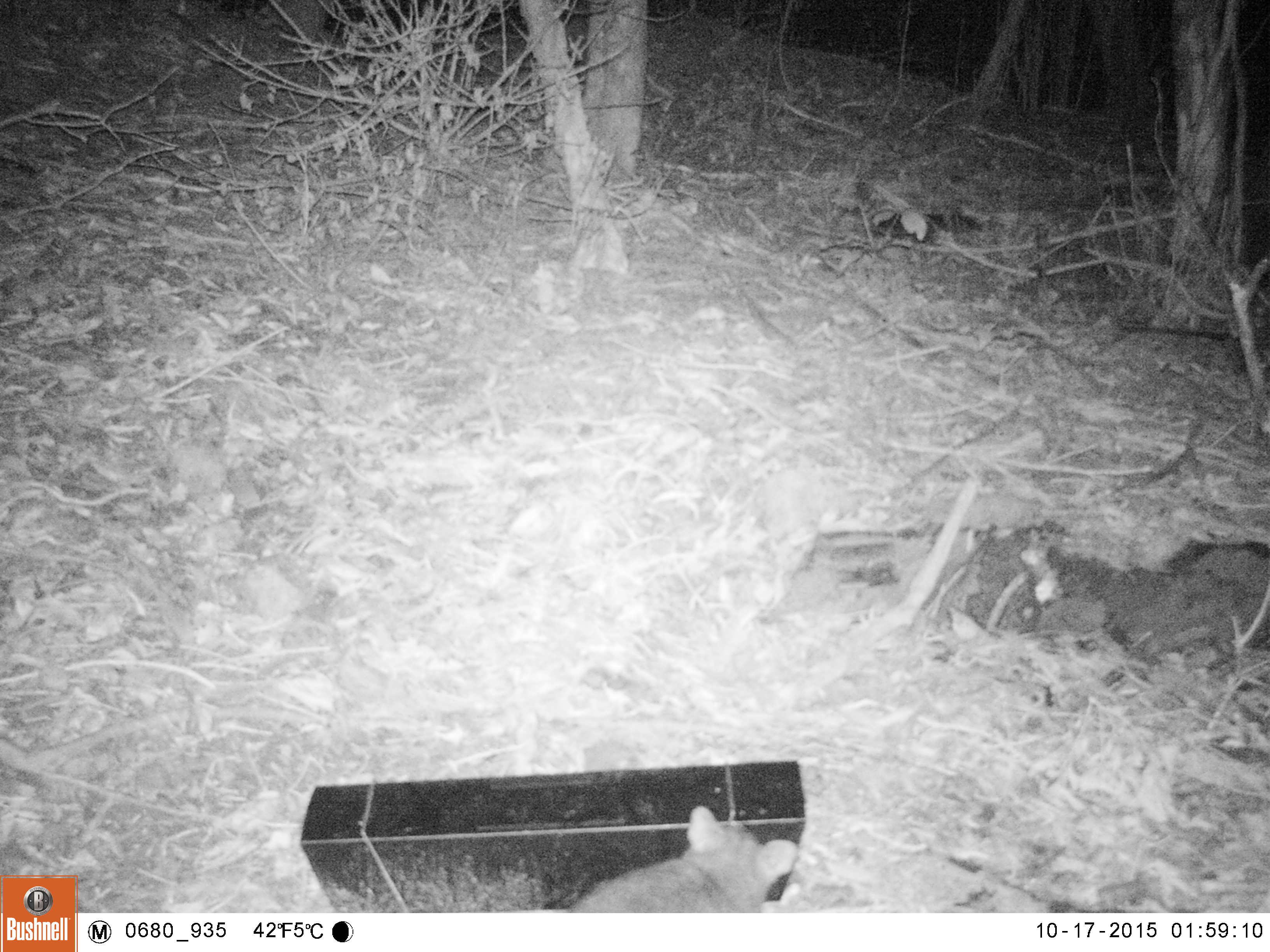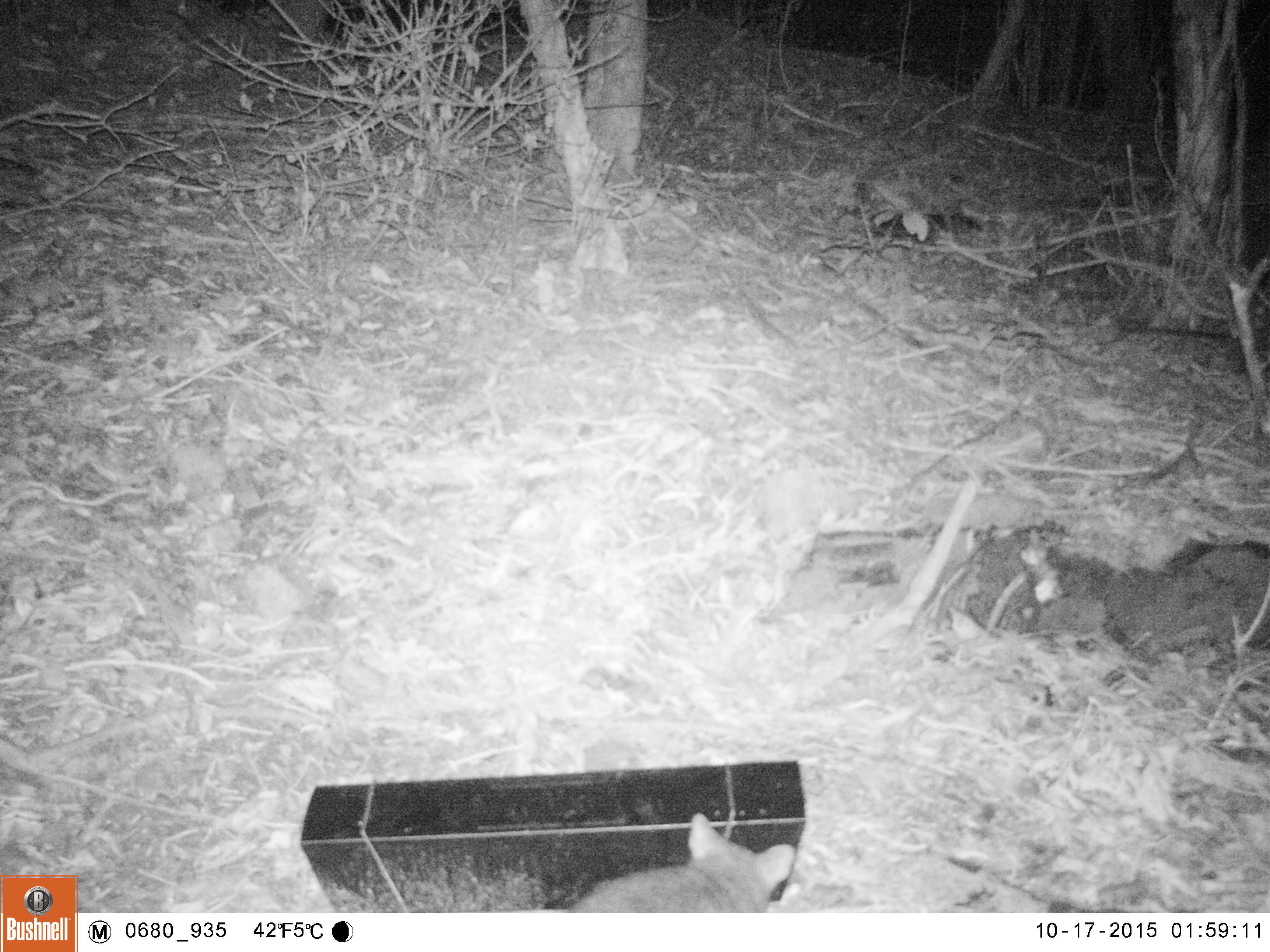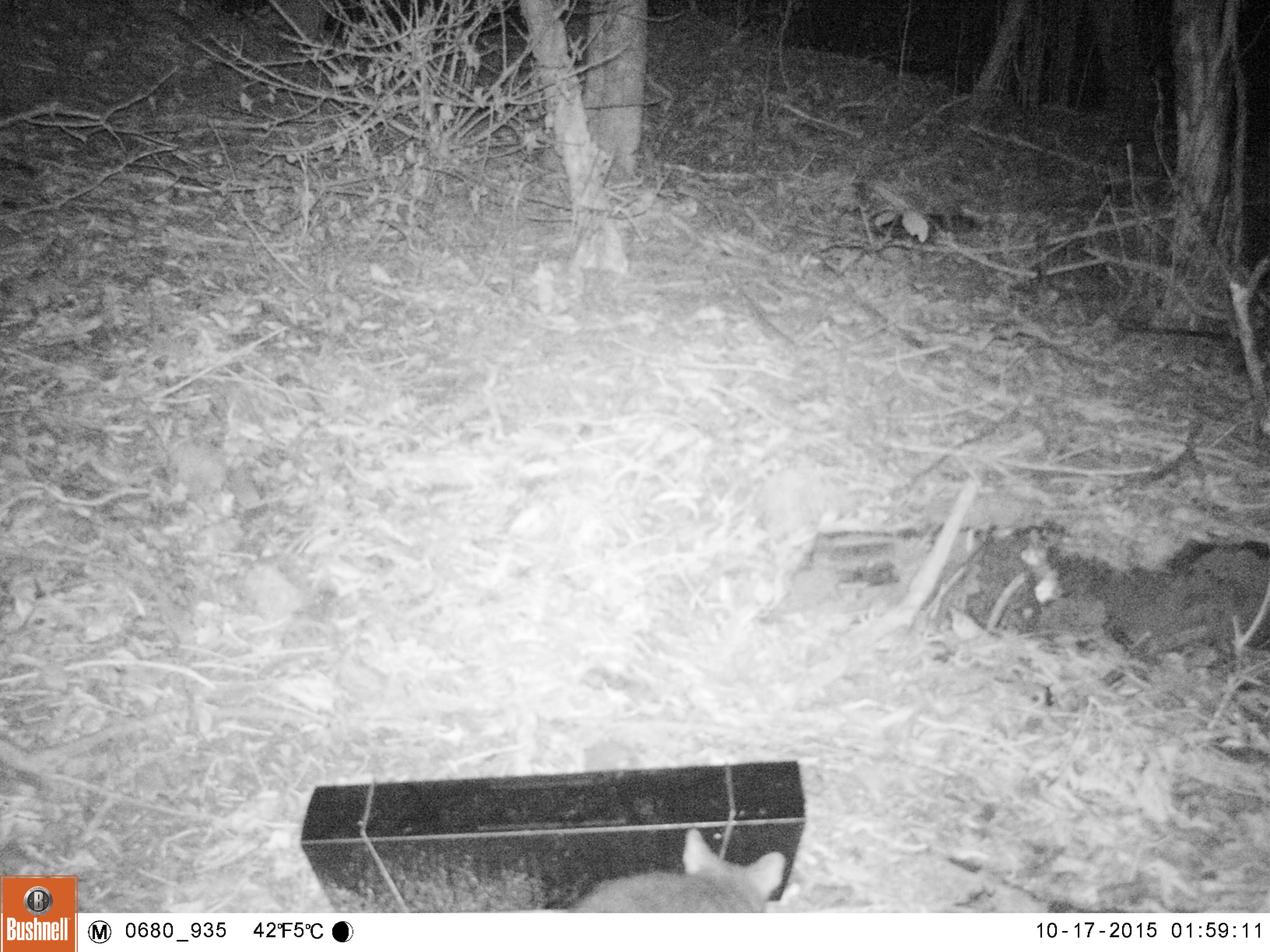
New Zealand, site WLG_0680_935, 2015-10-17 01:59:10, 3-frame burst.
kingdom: Animalia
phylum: Chordata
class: Mammalia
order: Diprotodontia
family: Phalangeridae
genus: Trichosurus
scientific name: Trichosurus vulpecula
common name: common brushtail possum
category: possum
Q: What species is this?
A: Possum (common brushtail possum) (Trichosurus vulpecula).